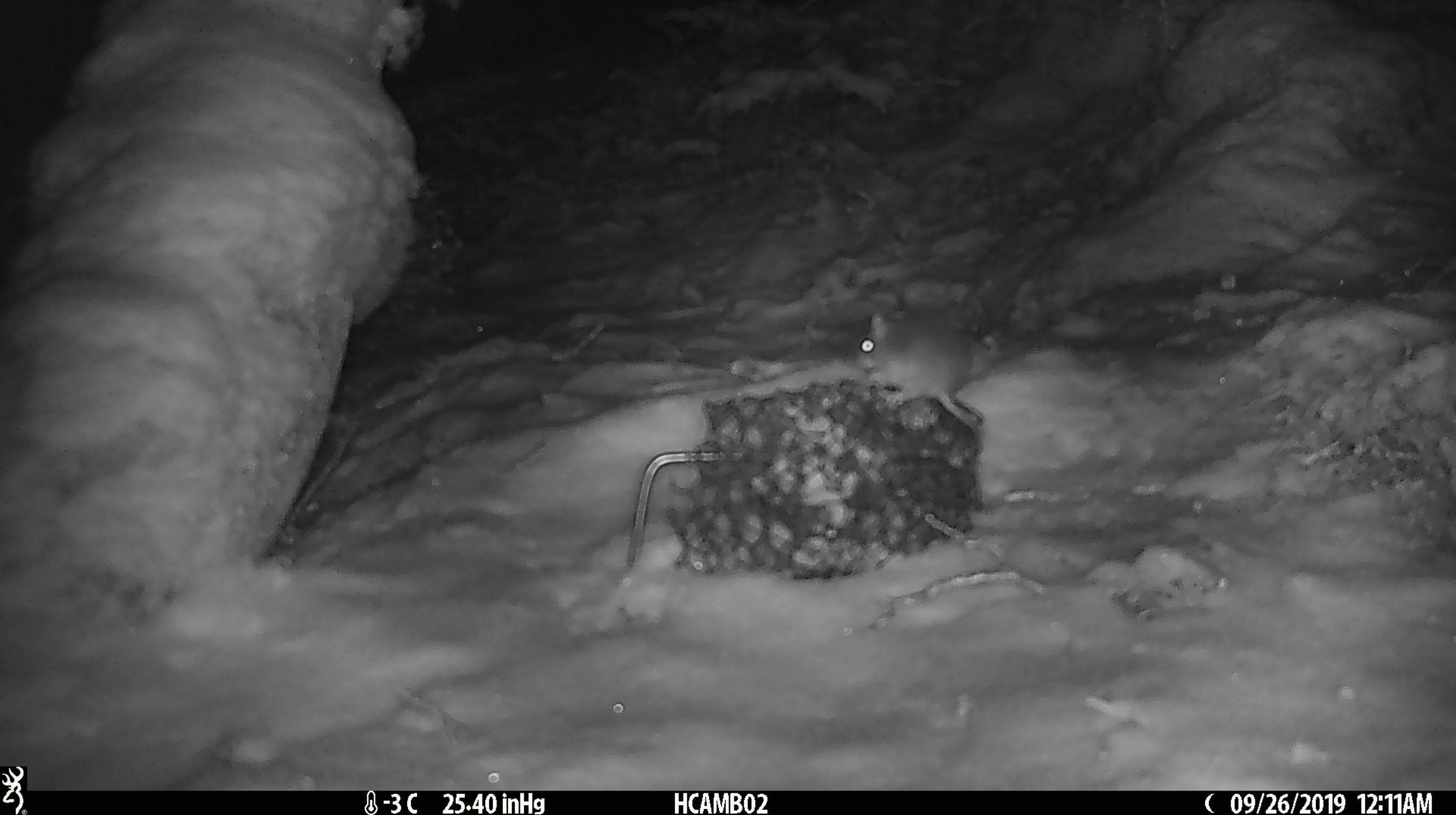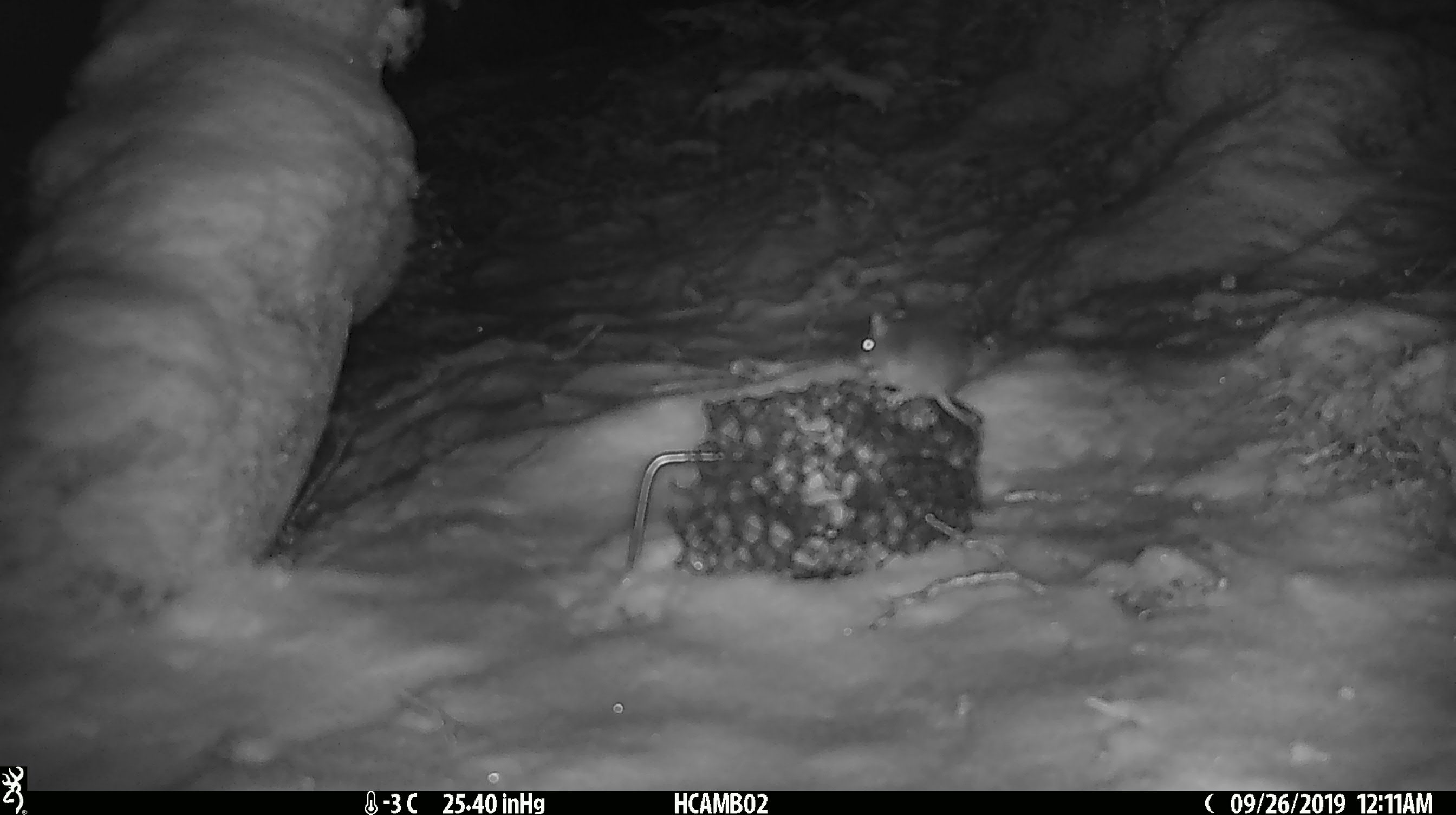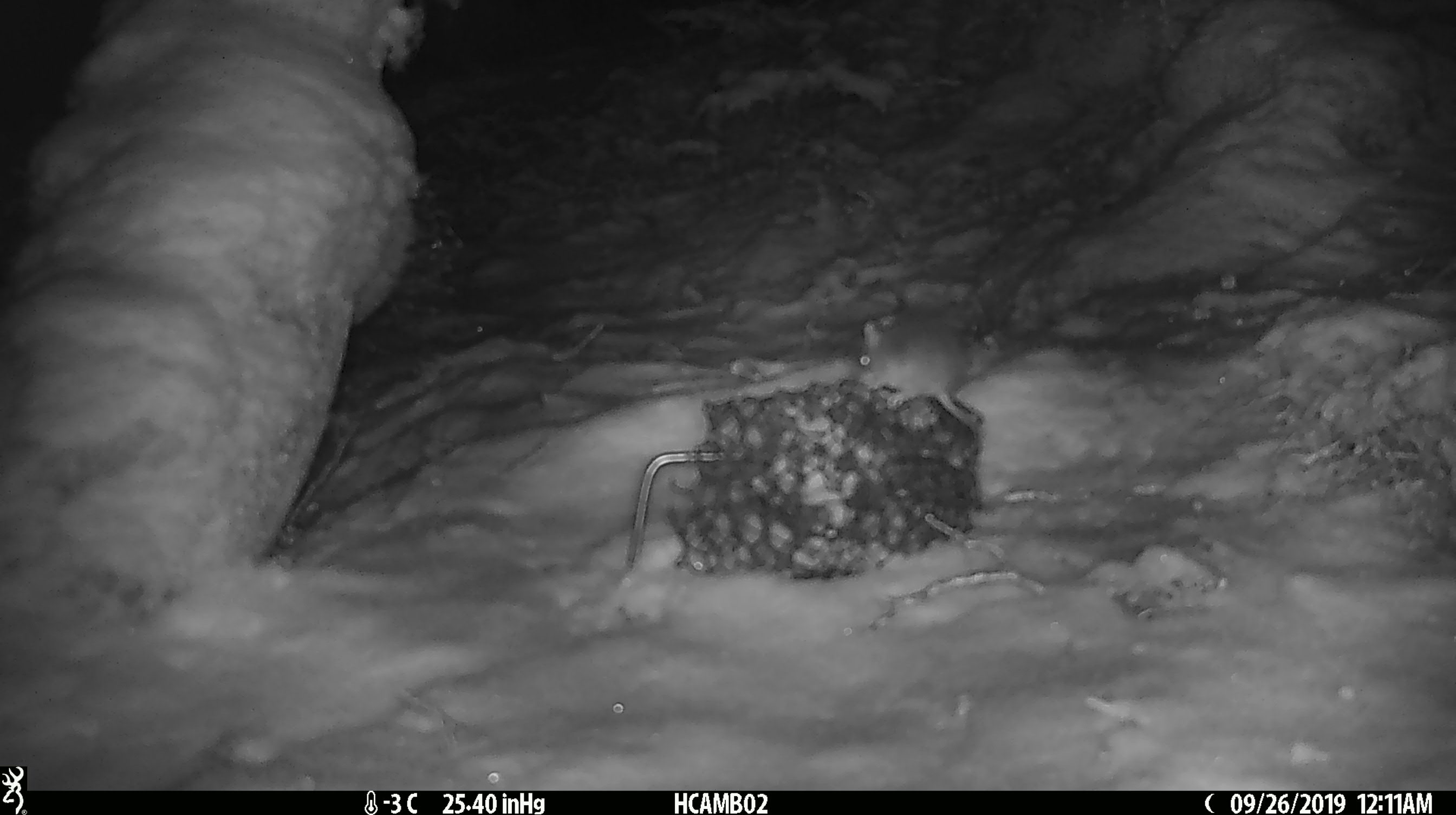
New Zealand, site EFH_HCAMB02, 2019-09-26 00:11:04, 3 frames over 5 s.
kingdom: Animalia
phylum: Chordata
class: Mammalia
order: Rodentia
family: Muridae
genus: Mus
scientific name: Mus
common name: mouse